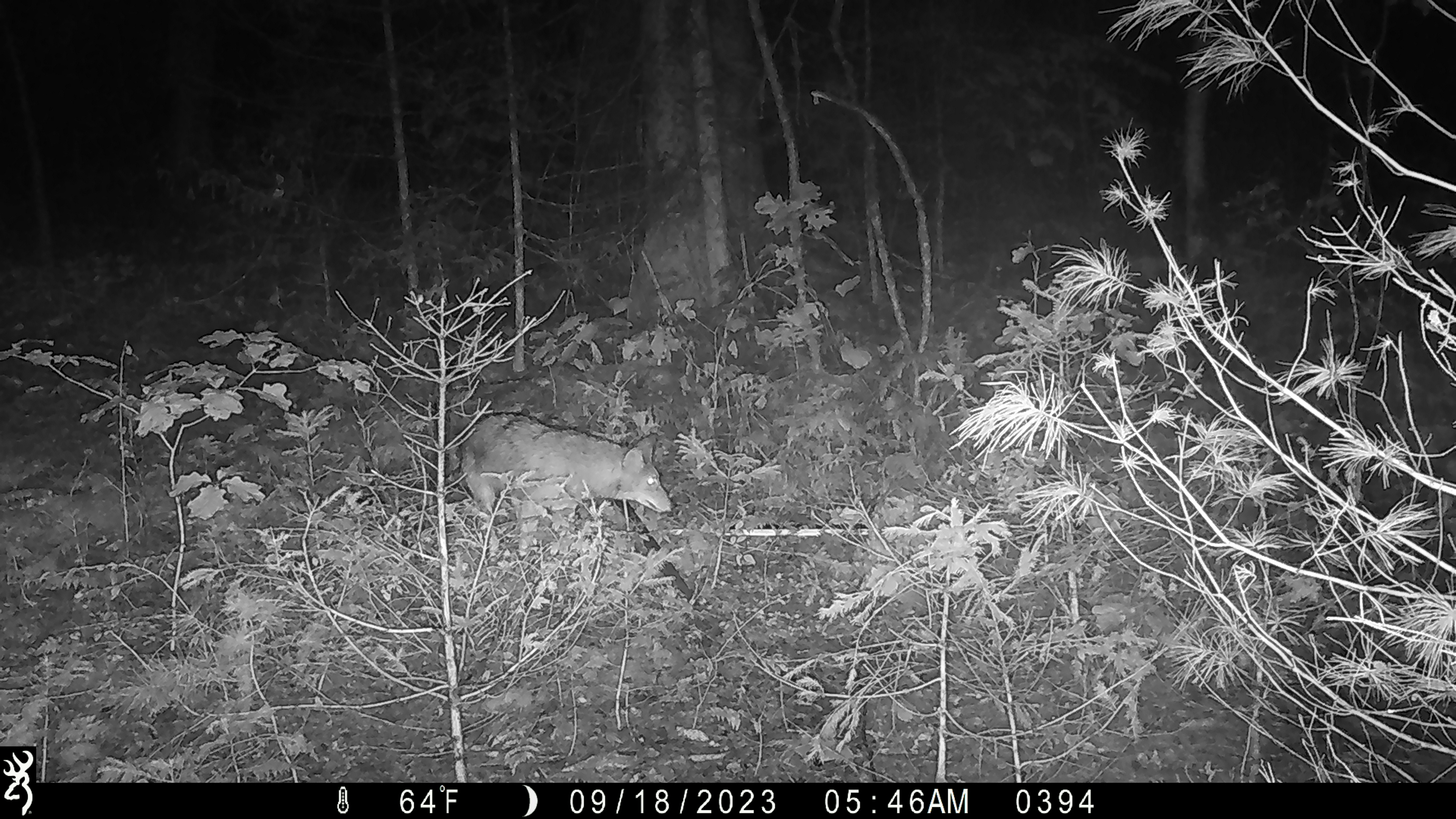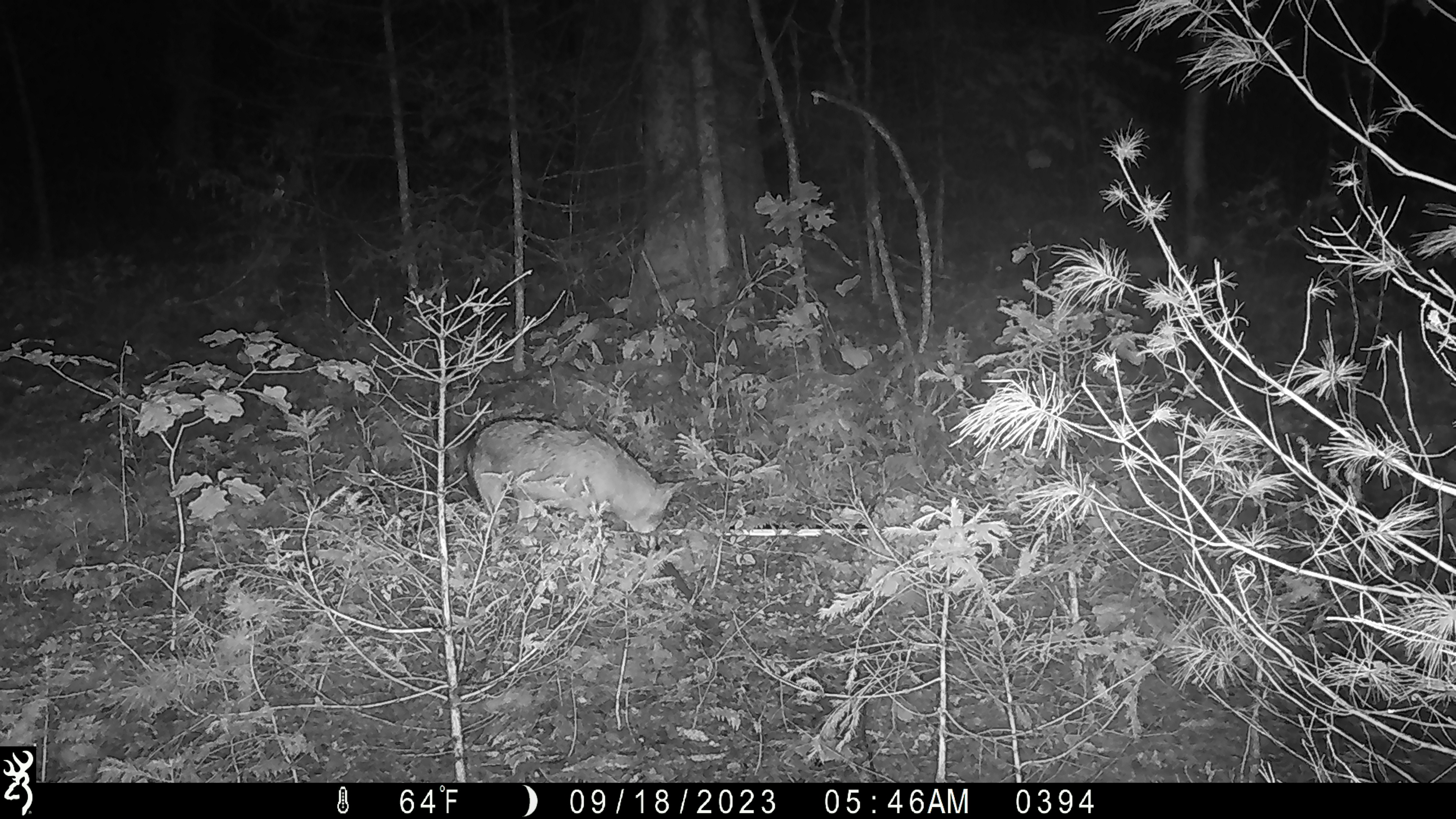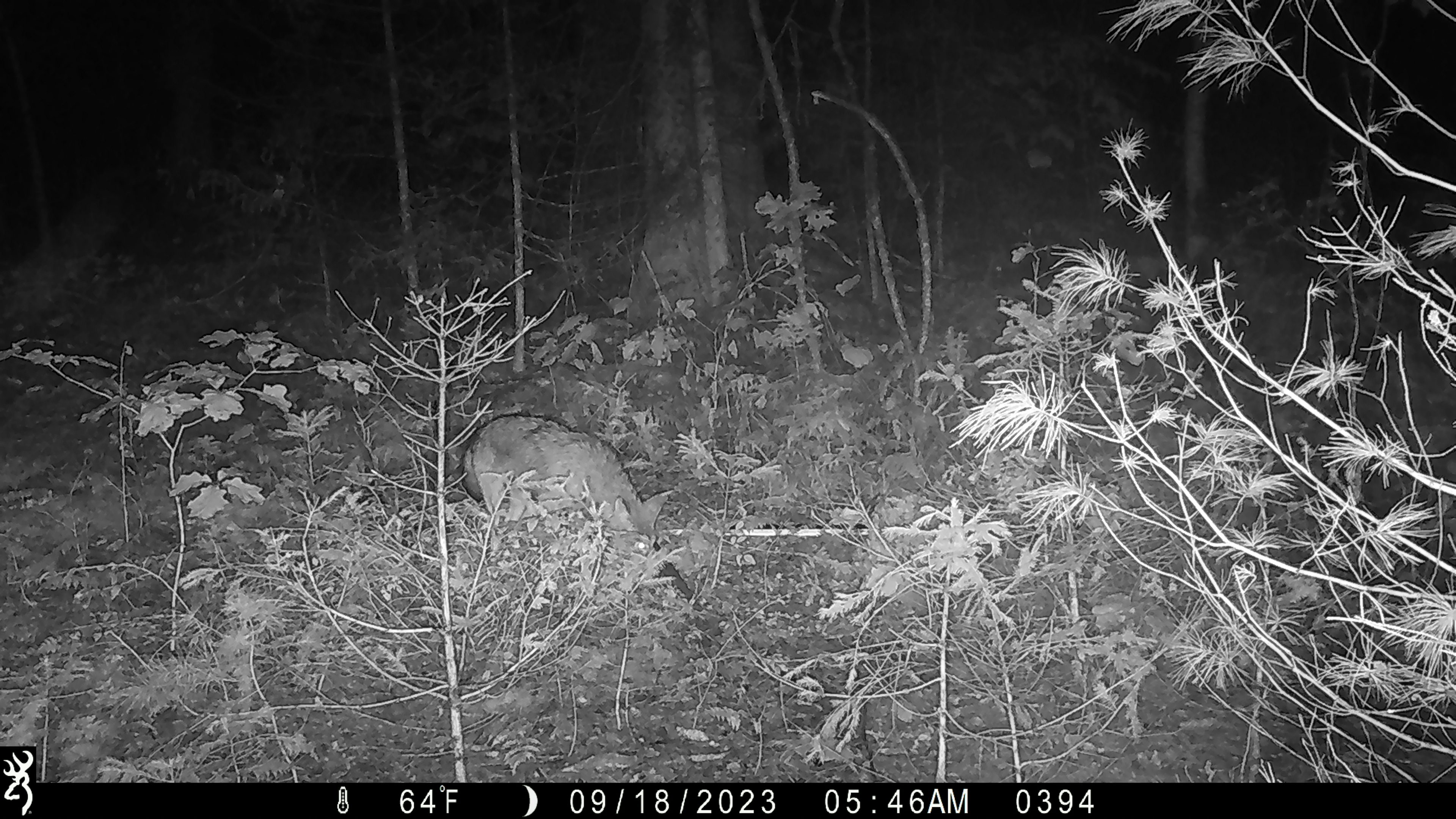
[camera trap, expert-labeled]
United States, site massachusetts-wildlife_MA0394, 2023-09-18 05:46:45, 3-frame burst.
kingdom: Animalia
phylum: Chordata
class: Mammalia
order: Carnivora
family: Canidae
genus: Canis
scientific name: Canis latrans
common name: coyote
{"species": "coyote (Canis latrans)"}